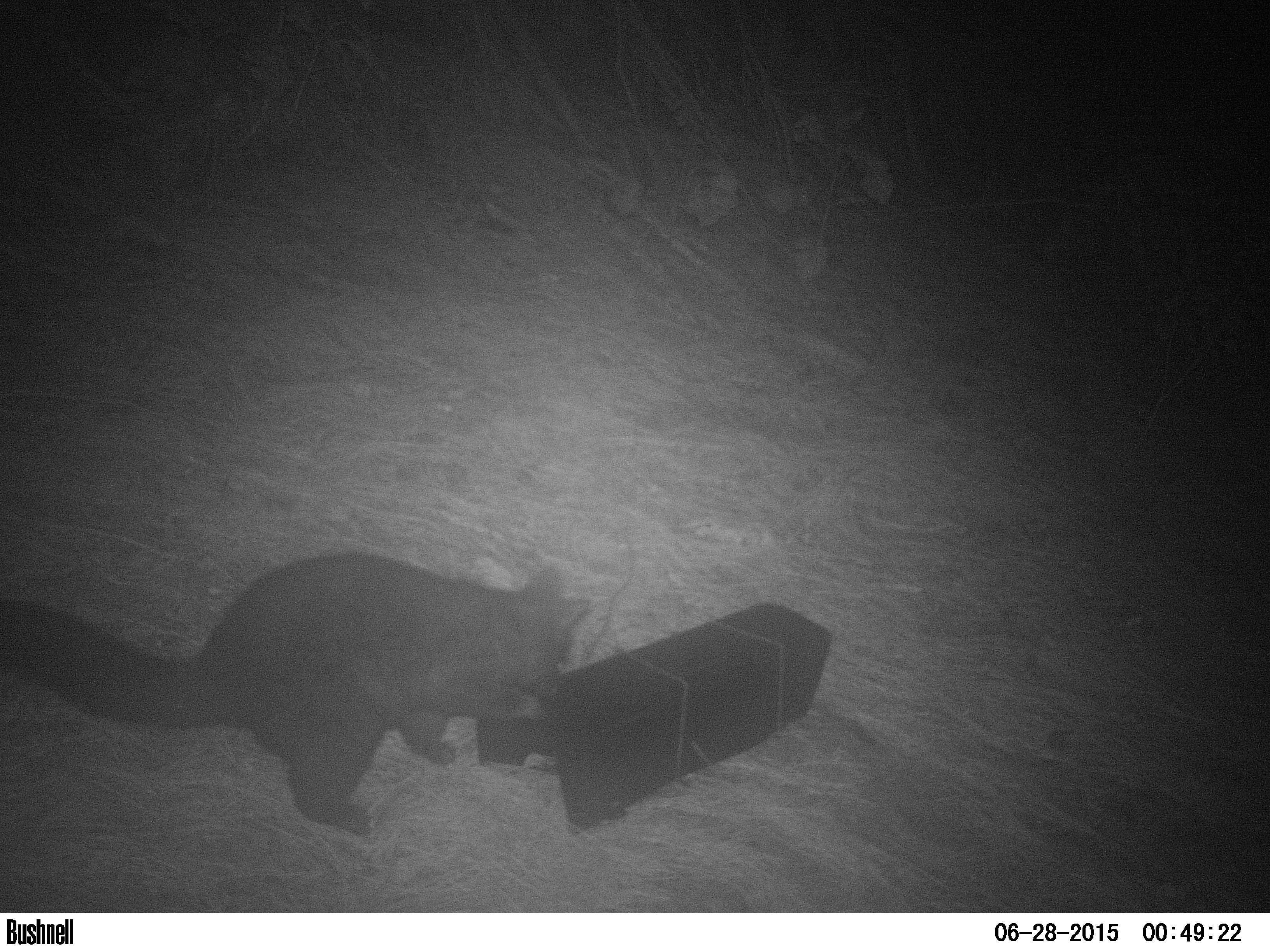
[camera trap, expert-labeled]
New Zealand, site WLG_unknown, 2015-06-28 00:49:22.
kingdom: Animalia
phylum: Chordata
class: Mammalia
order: Diprotodontia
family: Phalangeridae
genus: Trichosurus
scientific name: Trichosurus vulpecula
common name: common brushtail possum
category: possum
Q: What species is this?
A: Possum (common brushtail possum) (Trichosurus vulpecula).